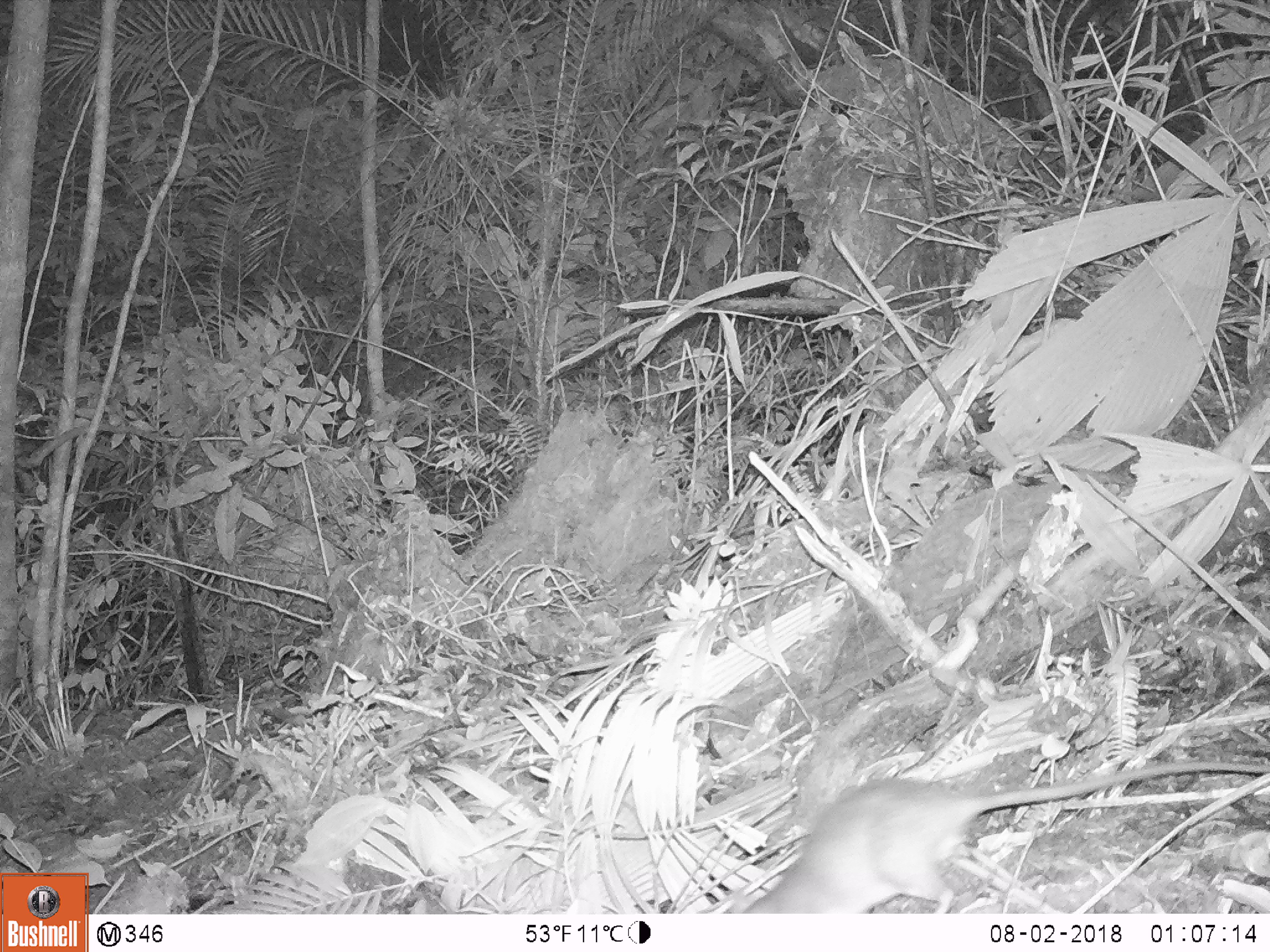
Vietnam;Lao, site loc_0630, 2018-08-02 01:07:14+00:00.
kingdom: Animalia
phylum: Chordata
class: Mammalia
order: Rodentia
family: Muridae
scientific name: Muridae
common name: old-world mice and rats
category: unidentified murid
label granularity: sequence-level